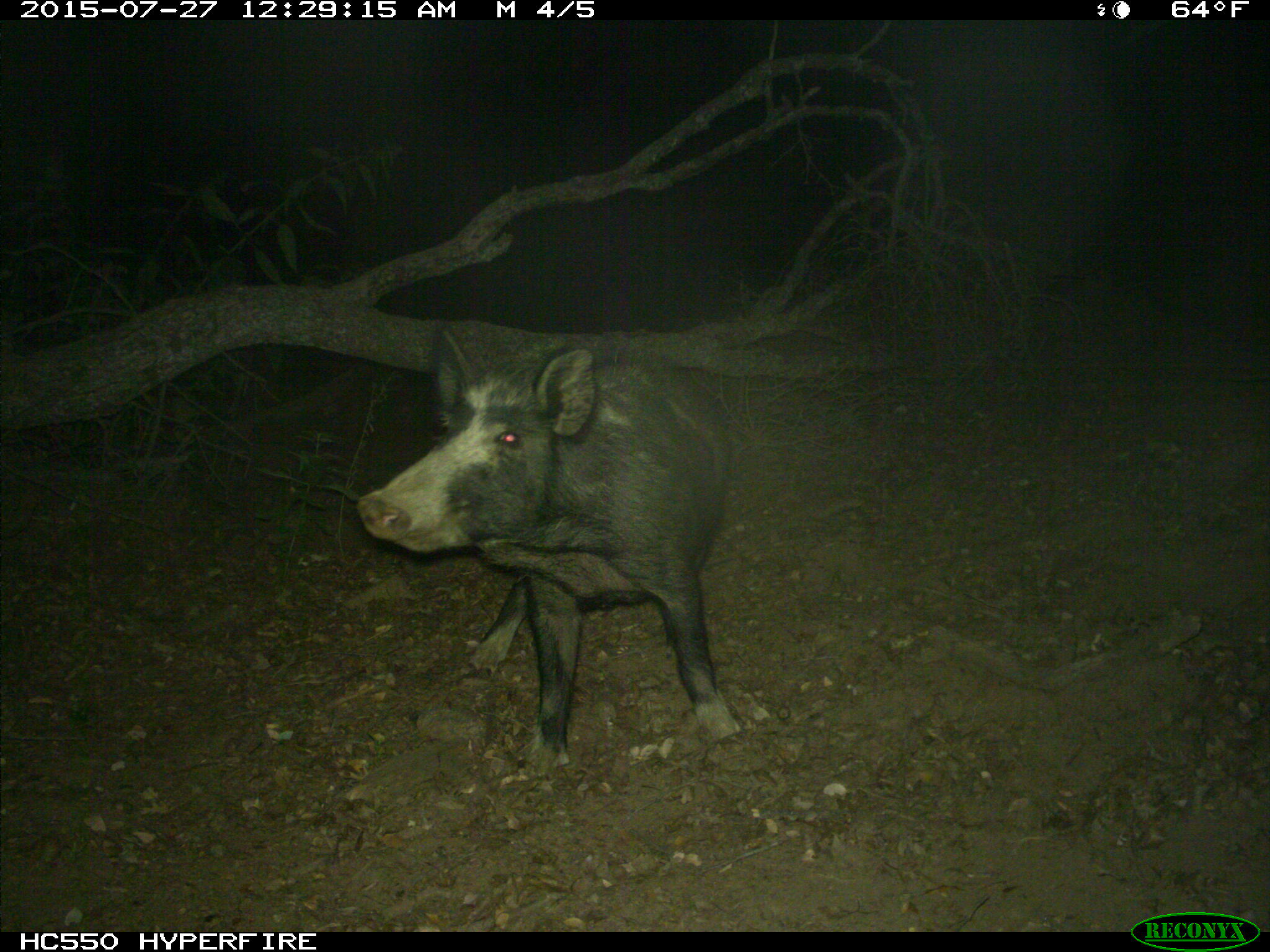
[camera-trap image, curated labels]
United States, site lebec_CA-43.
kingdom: Animalia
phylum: Chordata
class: Mammalia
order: Artiodactyla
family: Suidae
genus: Sus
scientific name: Sus scrofa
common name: wild boar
Sus scrofa (wild boar).